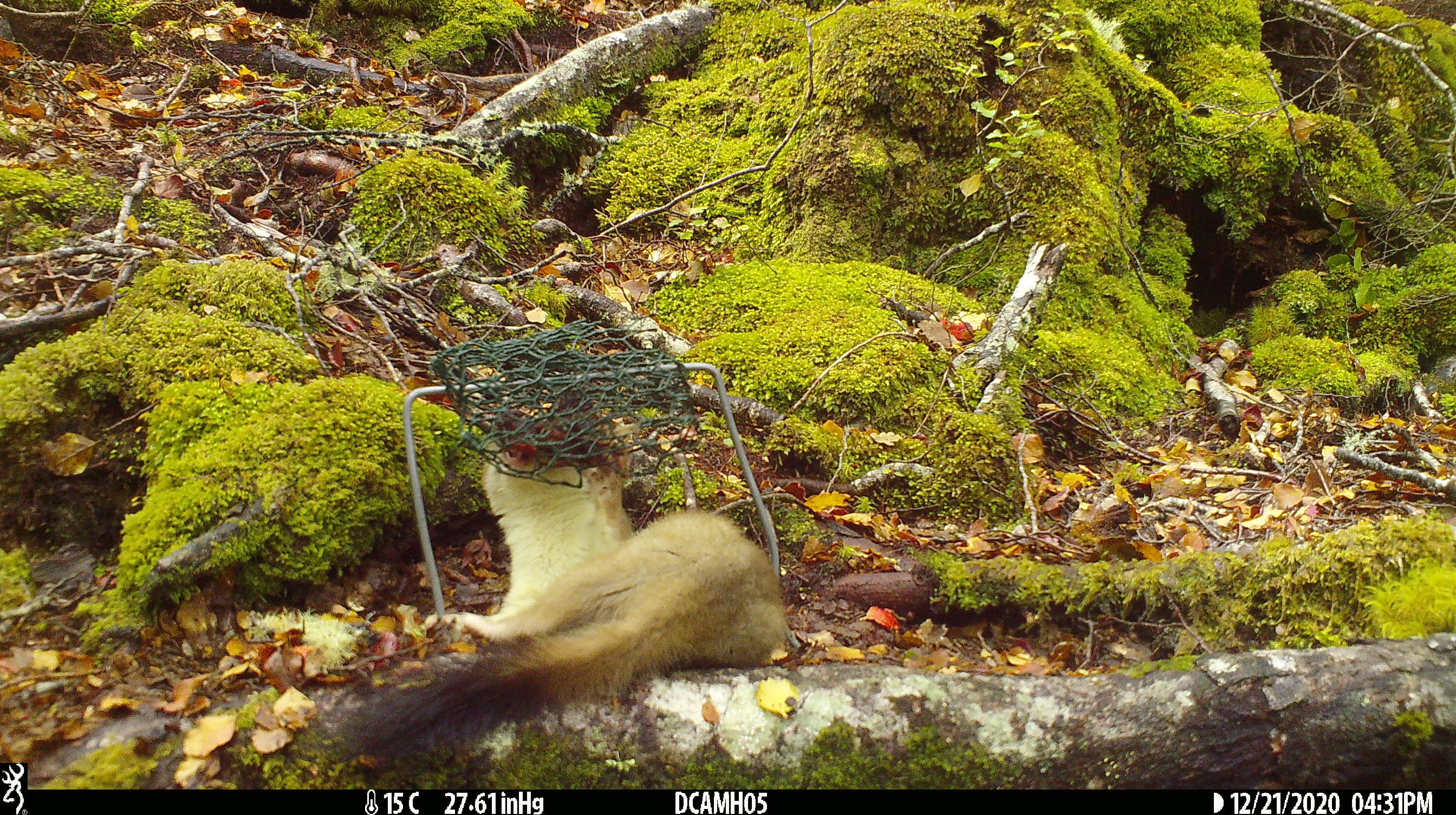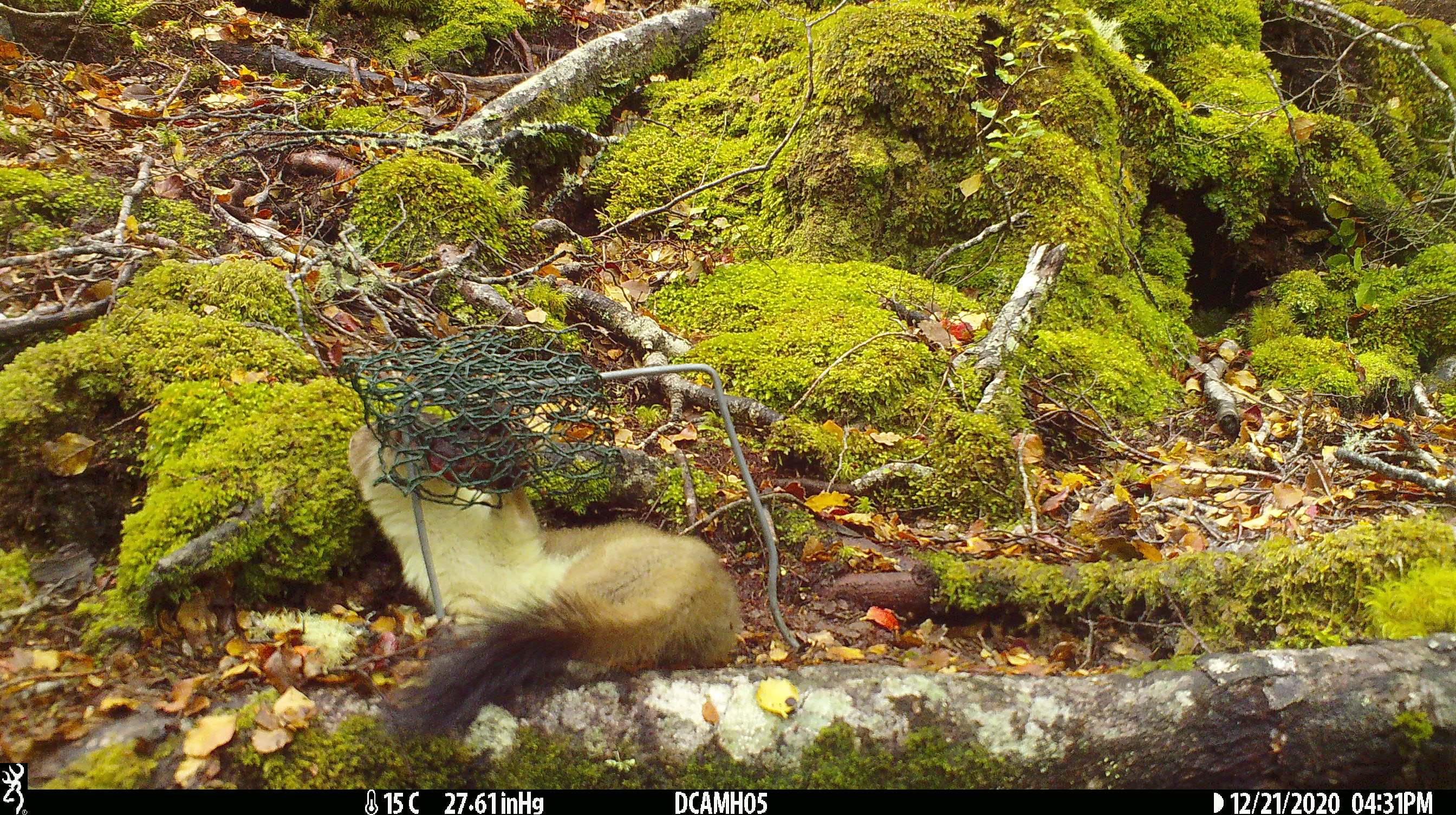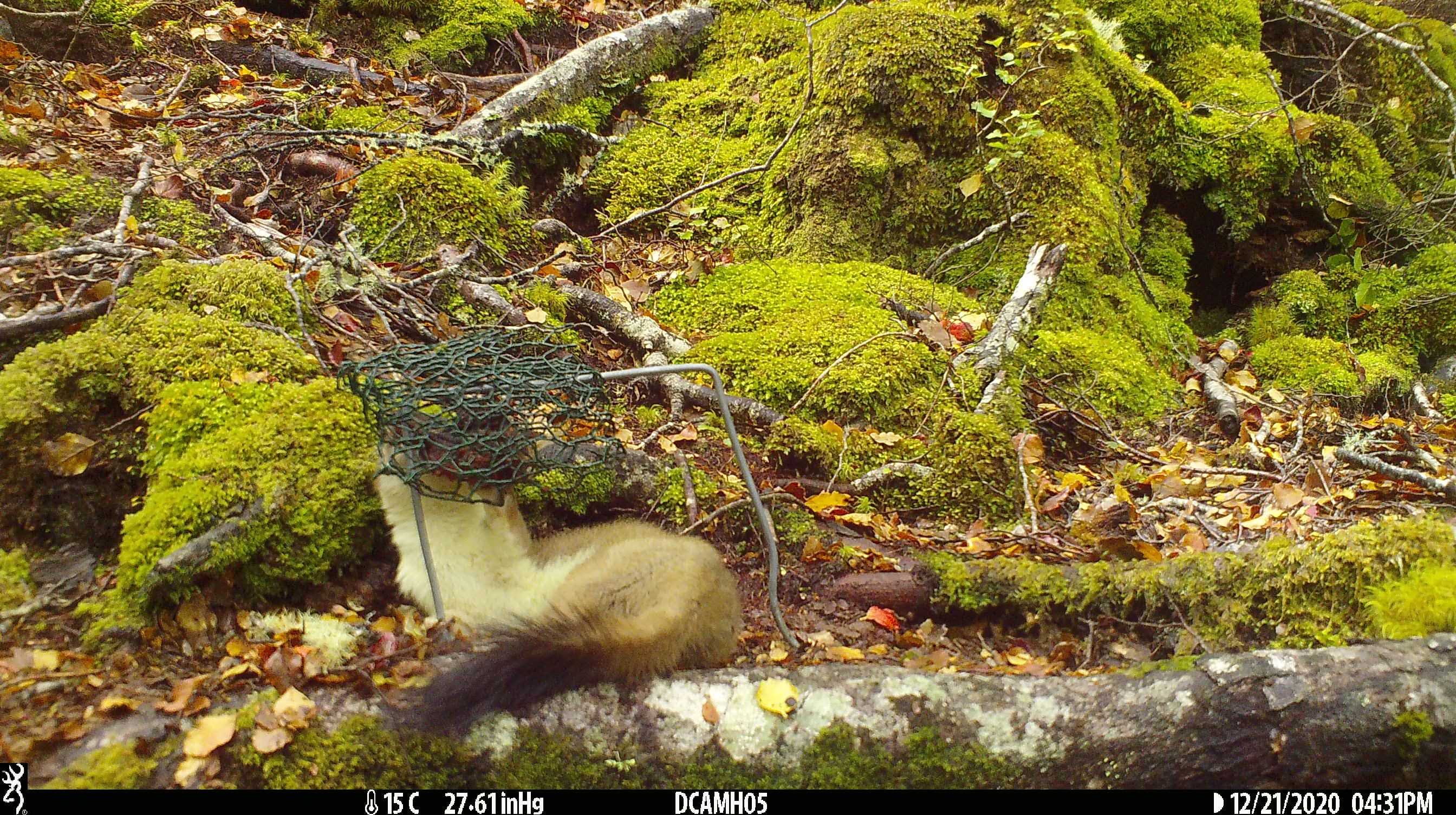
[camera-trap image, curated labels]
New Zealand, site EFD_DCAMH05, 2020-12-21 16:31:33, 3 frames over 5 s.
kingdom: Animalia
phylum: Chordata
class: Mammalia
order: Carnivora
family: Mustelidae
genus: Mustela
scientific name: Mustela erminea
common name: stoat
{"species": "stoat (Mustela erminea)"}